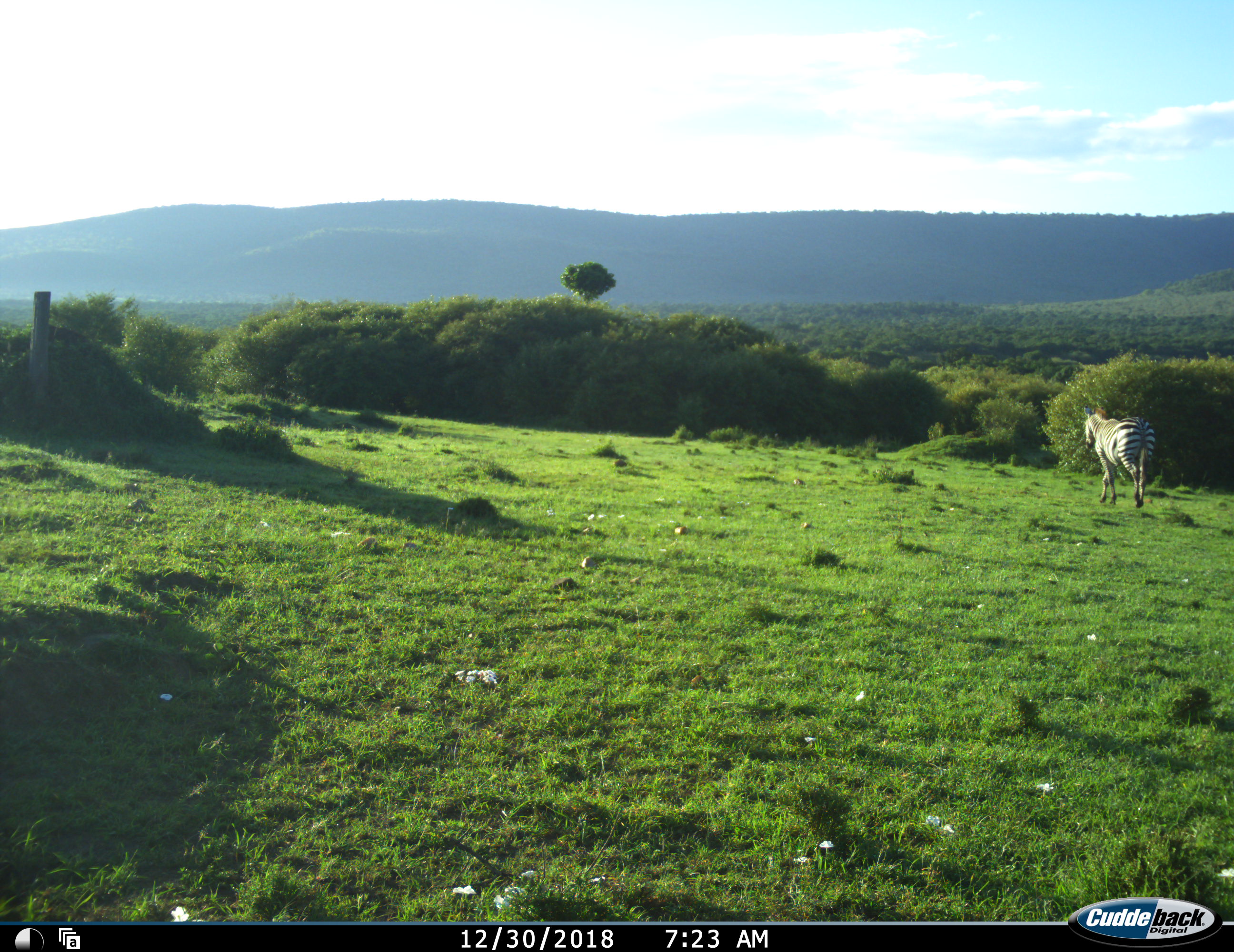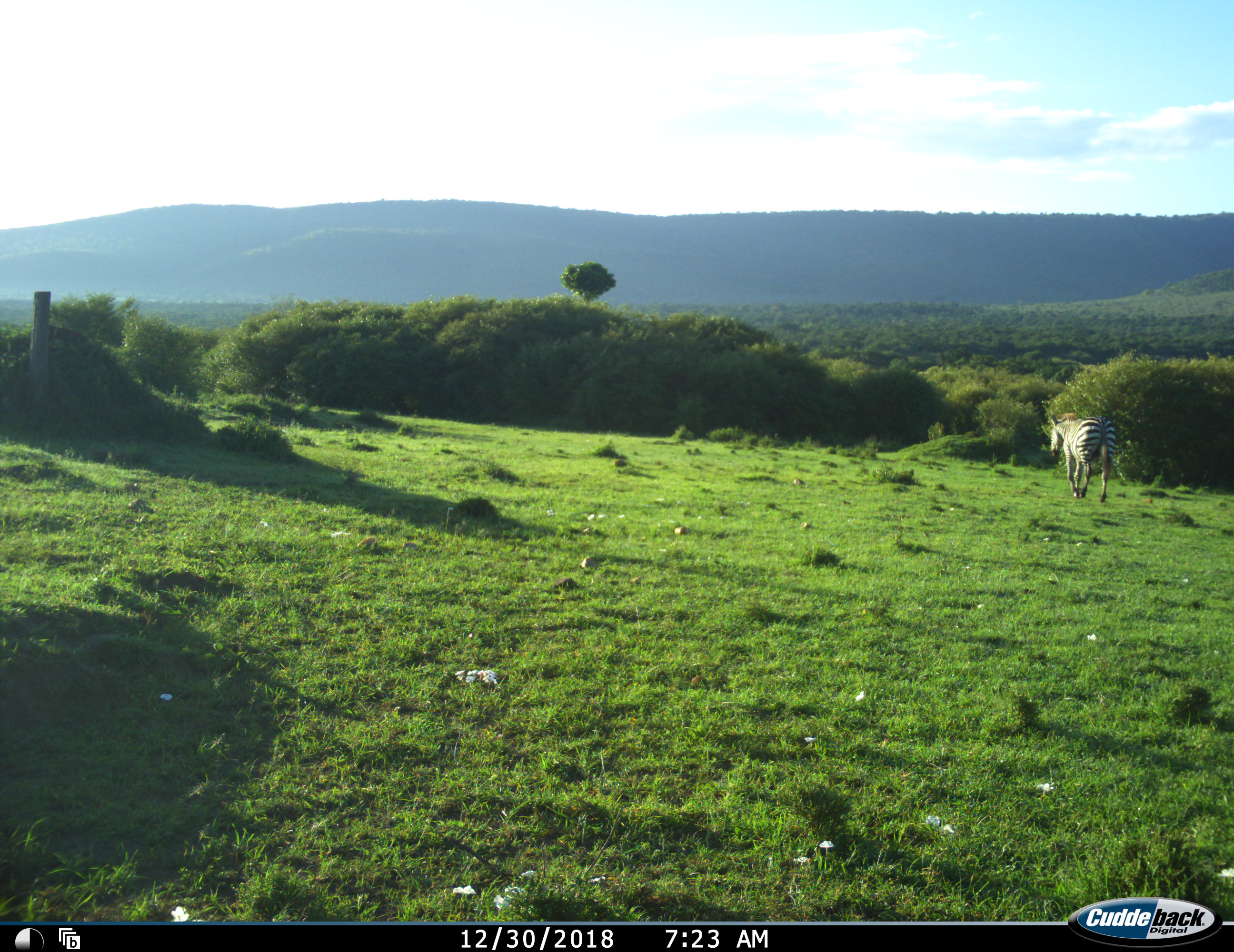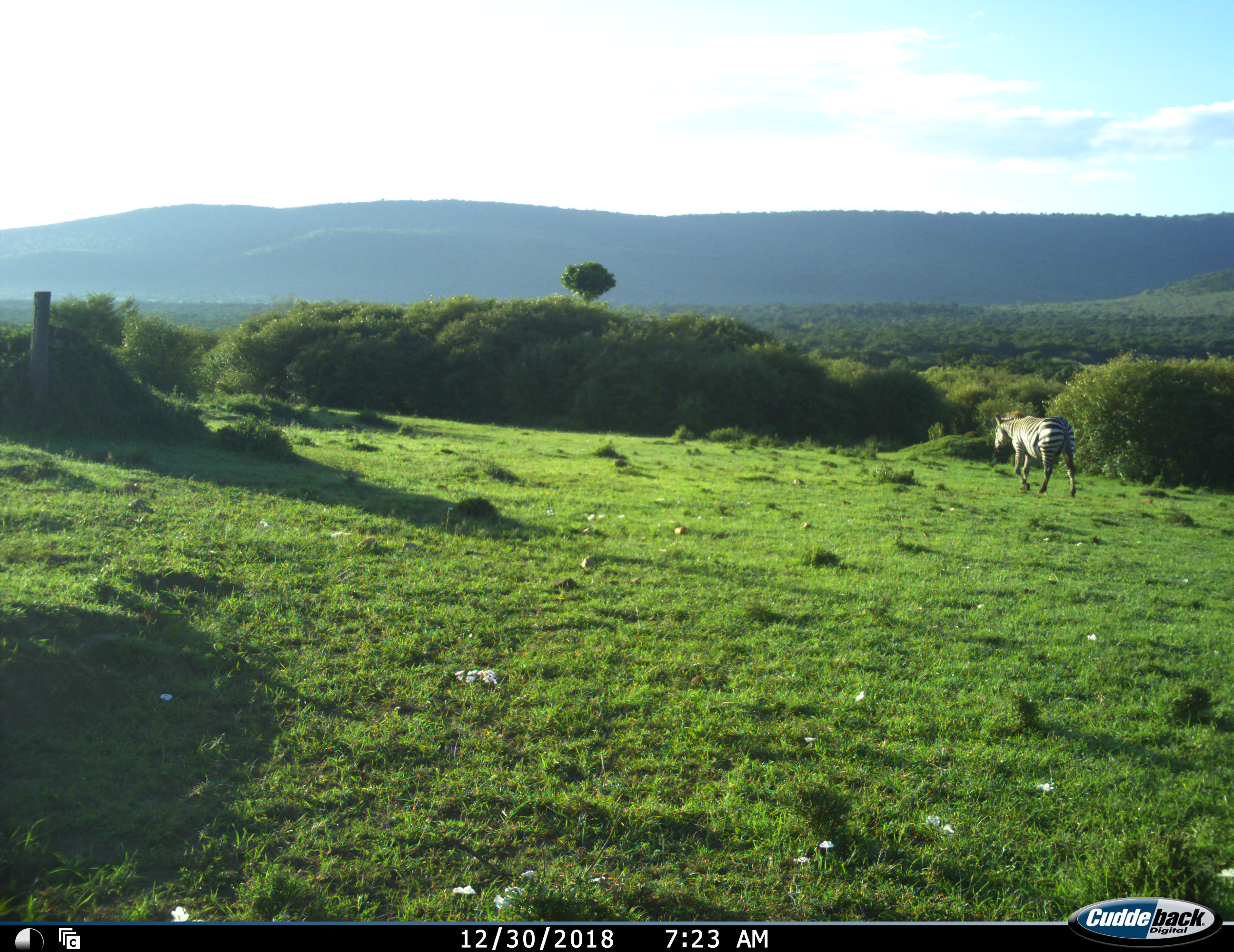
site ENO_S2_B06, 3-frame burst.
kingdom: Animalia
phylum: Chordata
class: Mammalia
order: Perissodactyla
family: Equidae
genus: Equus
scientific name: Equus quagga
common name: plains zebra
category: zebraplains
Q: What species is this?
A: Zebraplains (plains zebra) (Equus quagga).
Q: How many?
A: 1.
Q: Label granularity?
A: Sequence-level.